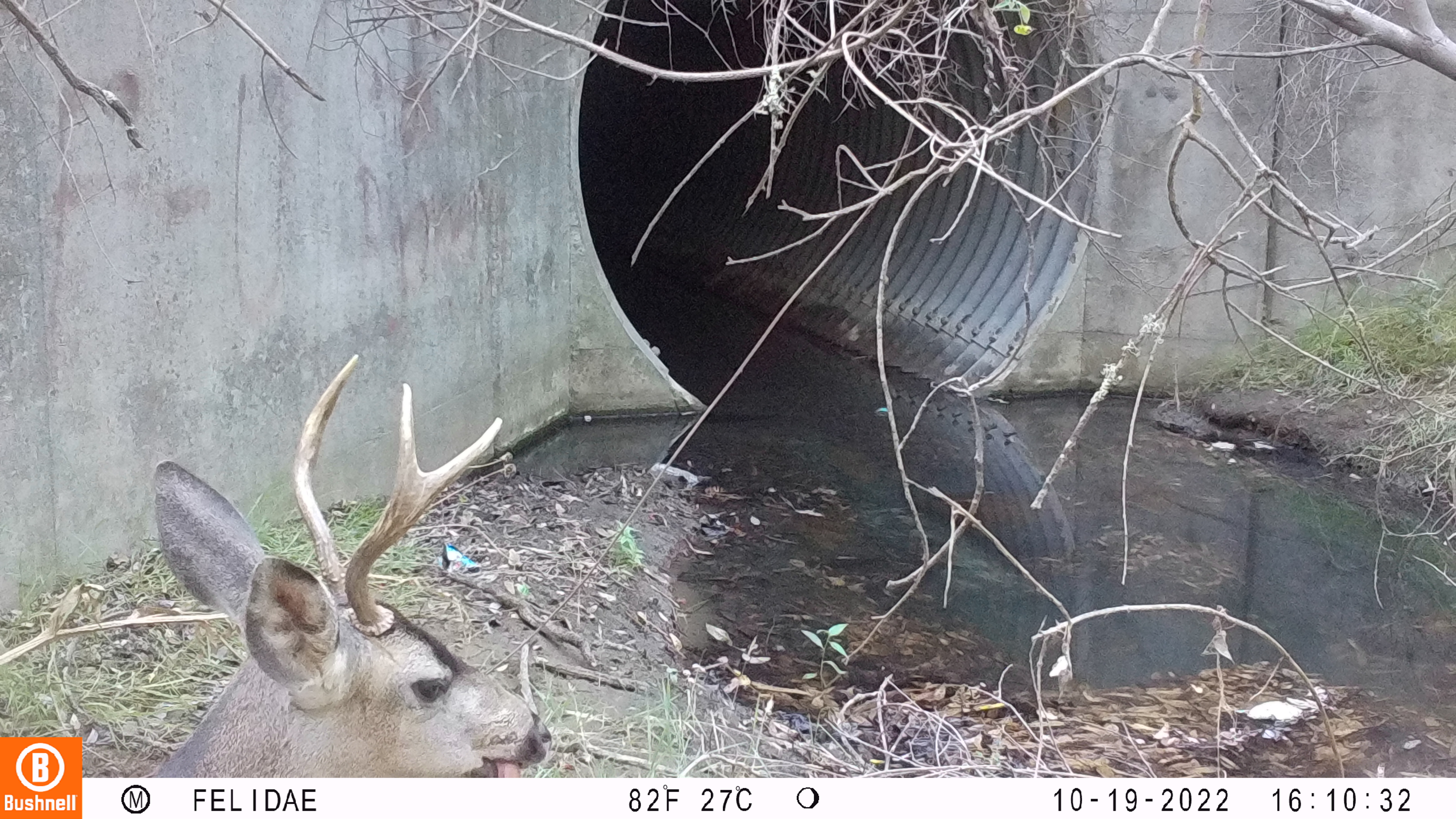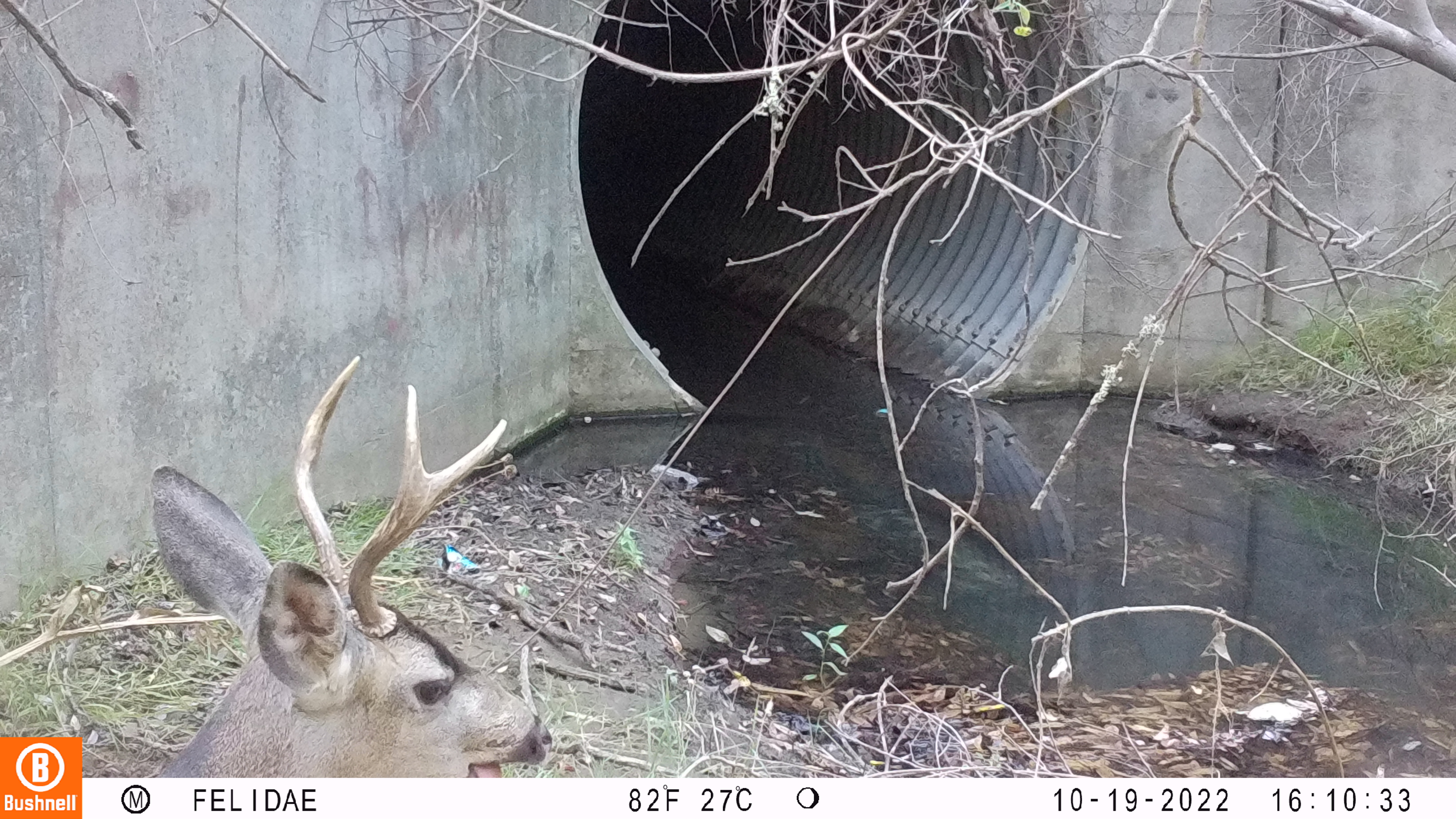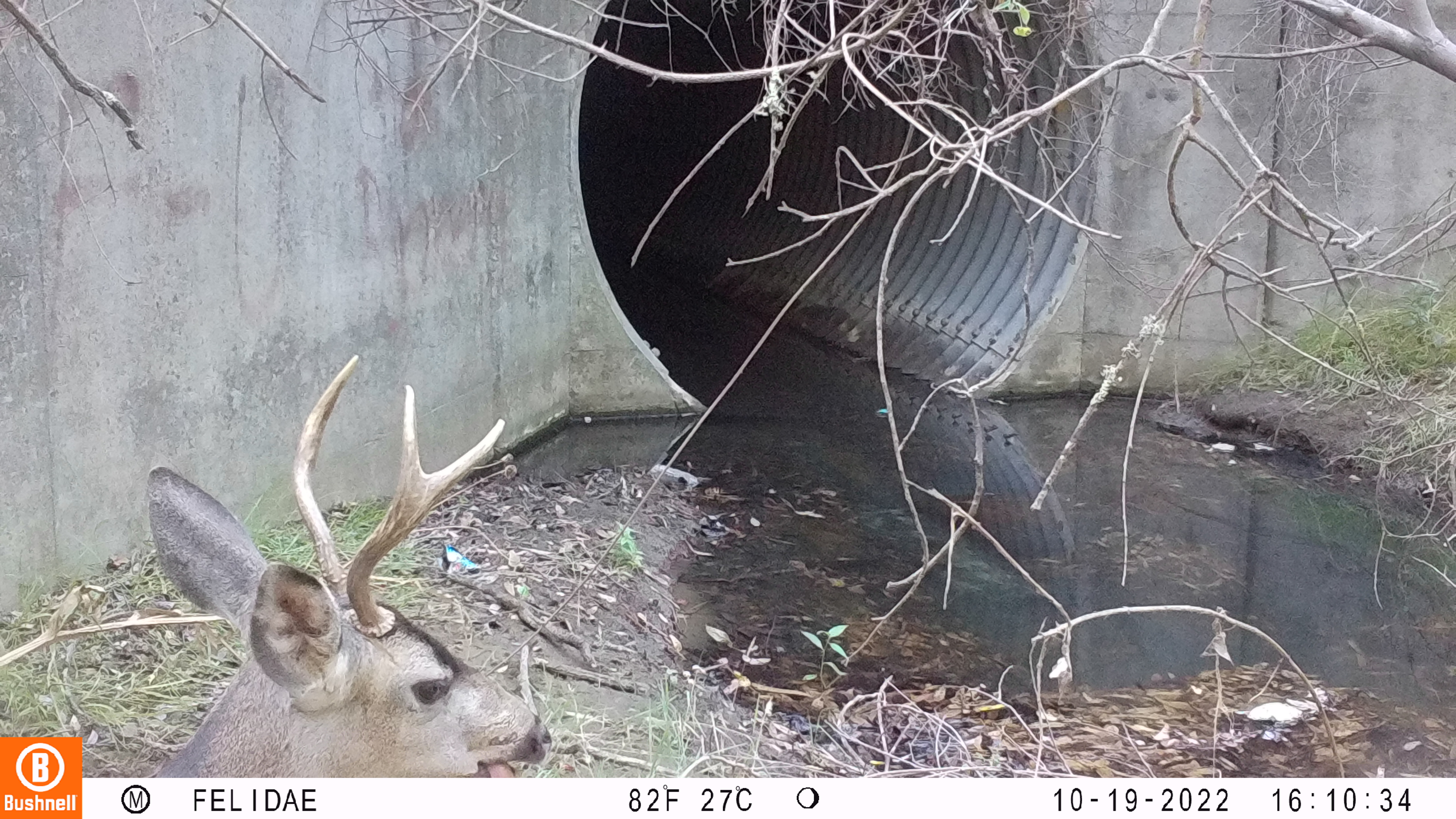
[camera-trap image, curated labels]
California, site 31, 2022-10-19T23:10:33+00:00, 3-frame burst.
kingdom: Animalia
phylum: Chordata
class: Mammalia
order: Artiodactyla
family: Cervidae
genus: Odocoileus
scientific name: Odocoileus hemionus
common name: mule deer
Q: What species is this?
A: Mule deer (Odocoileus hemionus).